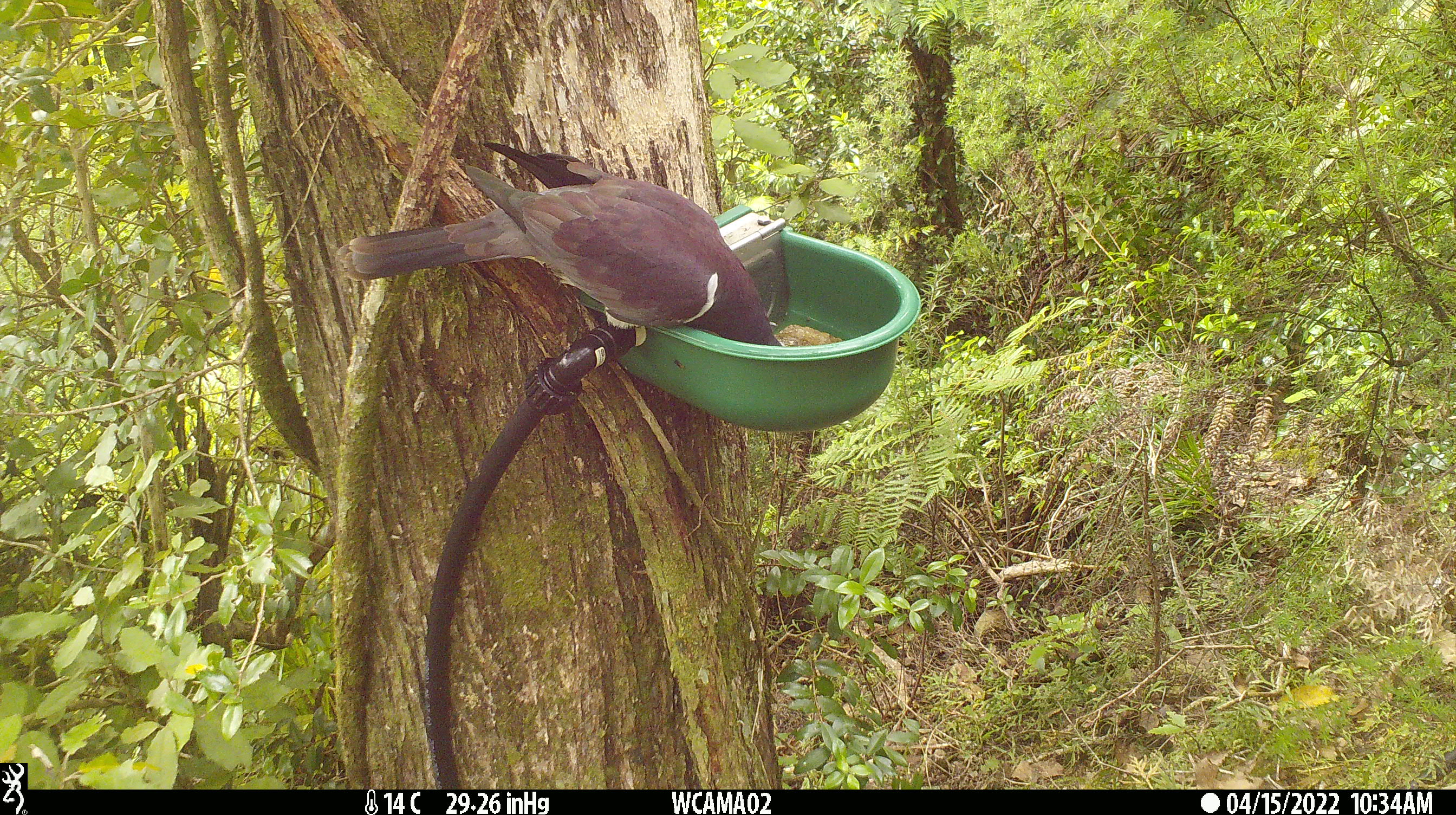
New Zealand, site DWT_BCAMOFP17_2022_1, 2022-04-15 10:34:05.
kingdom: Animalia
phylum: Chordata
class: Aves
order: Columbiformes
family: Columbidae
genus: Hemiphaga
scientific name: Hemiphaga novaeseelandiae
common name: new zealand pigeon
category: kereru